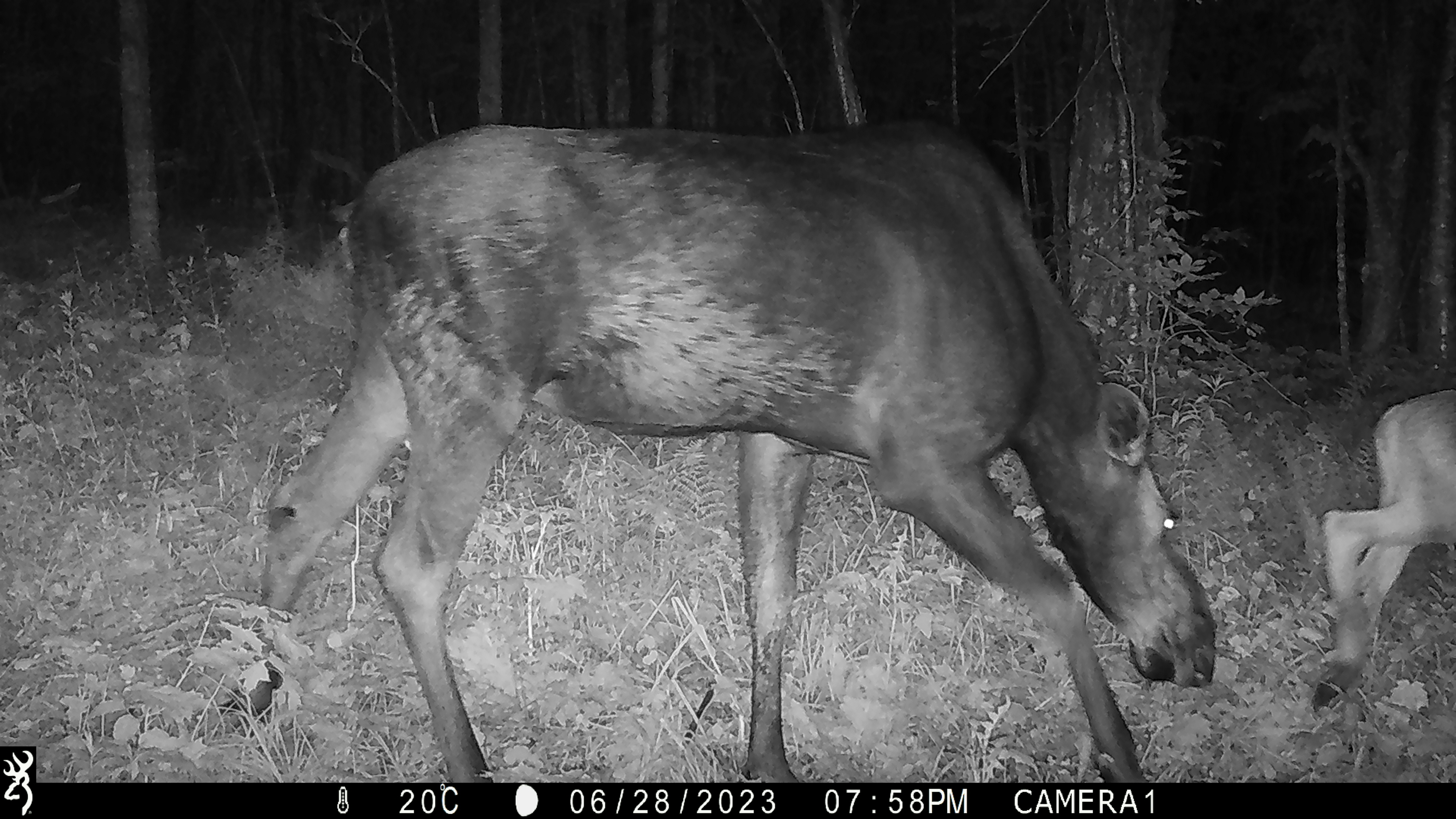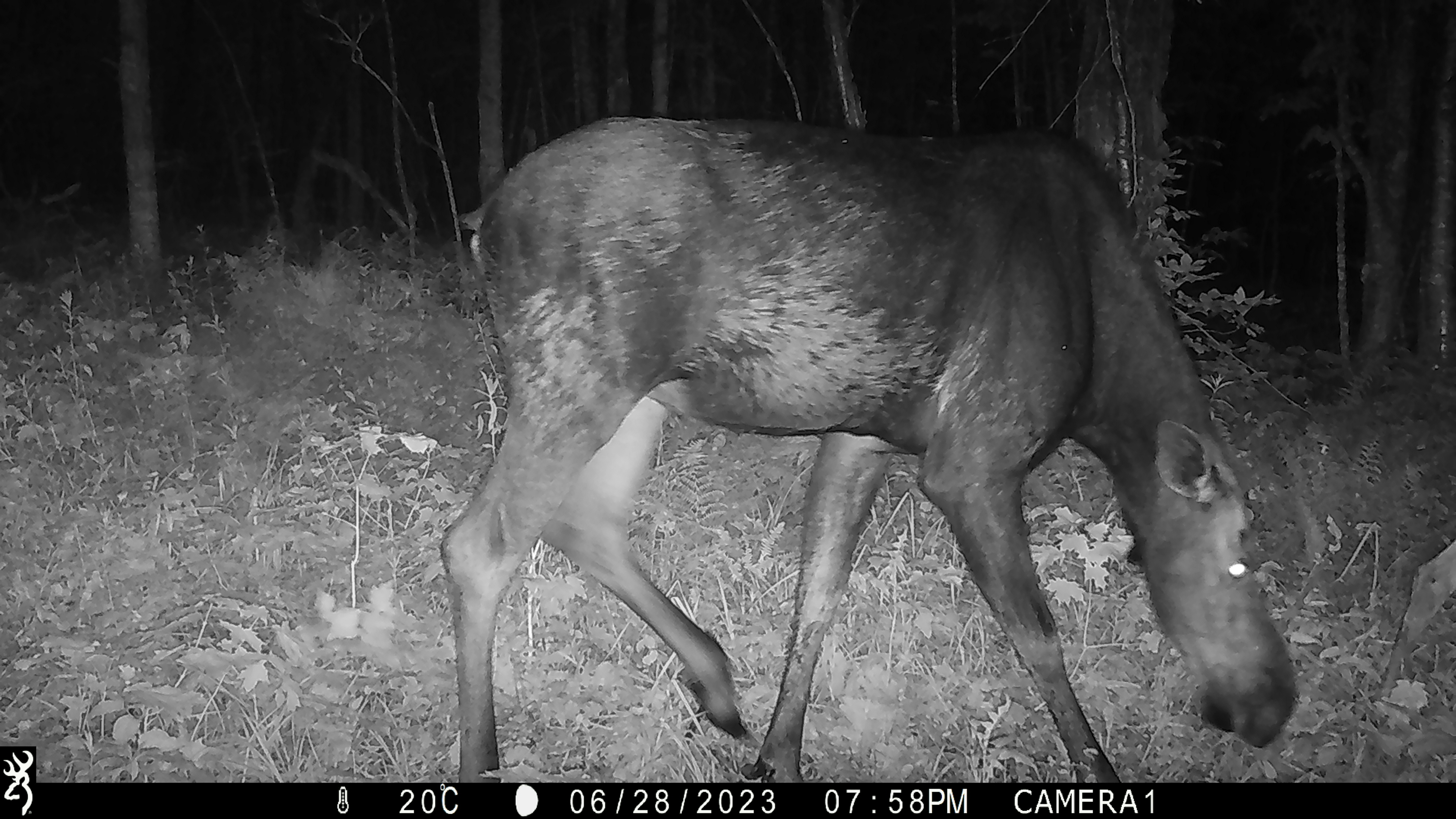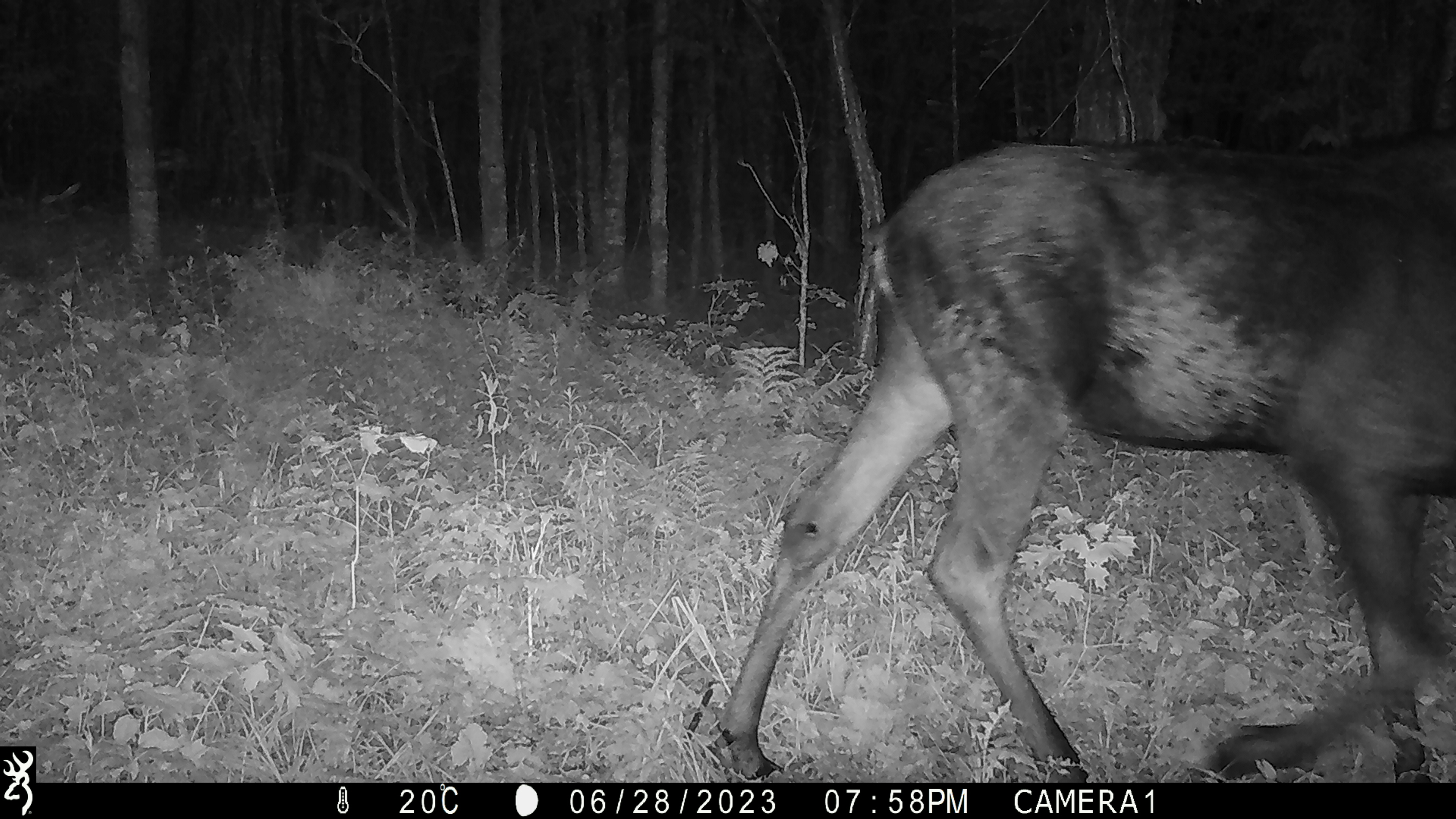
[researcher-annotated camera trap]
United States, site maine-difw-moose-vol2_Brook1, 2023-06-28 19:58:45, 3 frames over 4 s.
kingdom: Animalia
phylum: Chordata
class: Mammalia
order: Artiodactyla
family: Cervidae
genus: Alces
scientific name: Alces alces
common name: moose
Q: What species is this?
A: Moose (Alces alces).